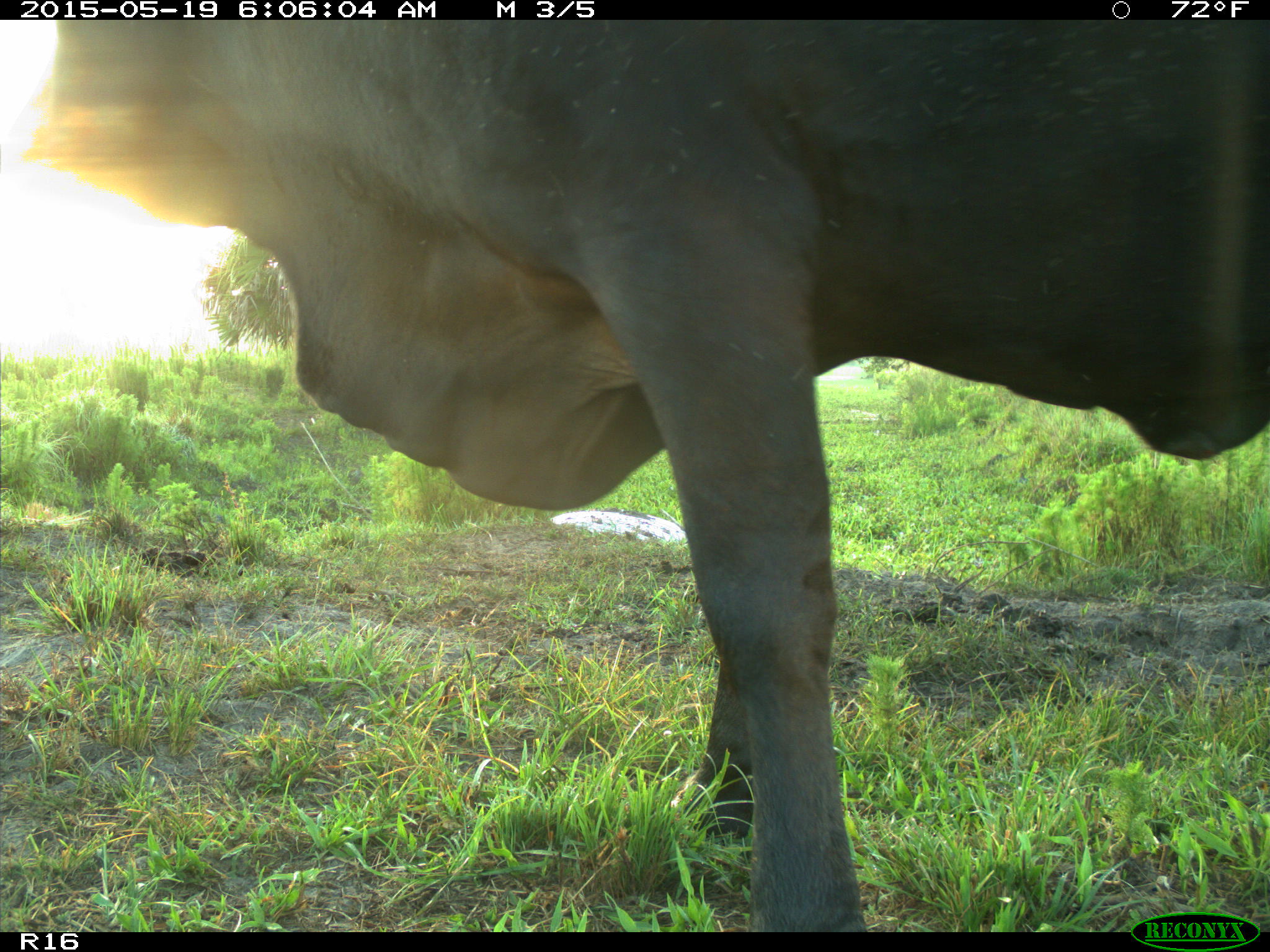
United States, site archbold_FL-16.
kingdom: Animalia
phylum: Chordata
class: Mammalia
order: Artiodactyla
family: Bovidae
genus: Bos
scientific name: Bos taurus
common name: domestic cow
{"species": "Bos taurus (domestic cow)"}